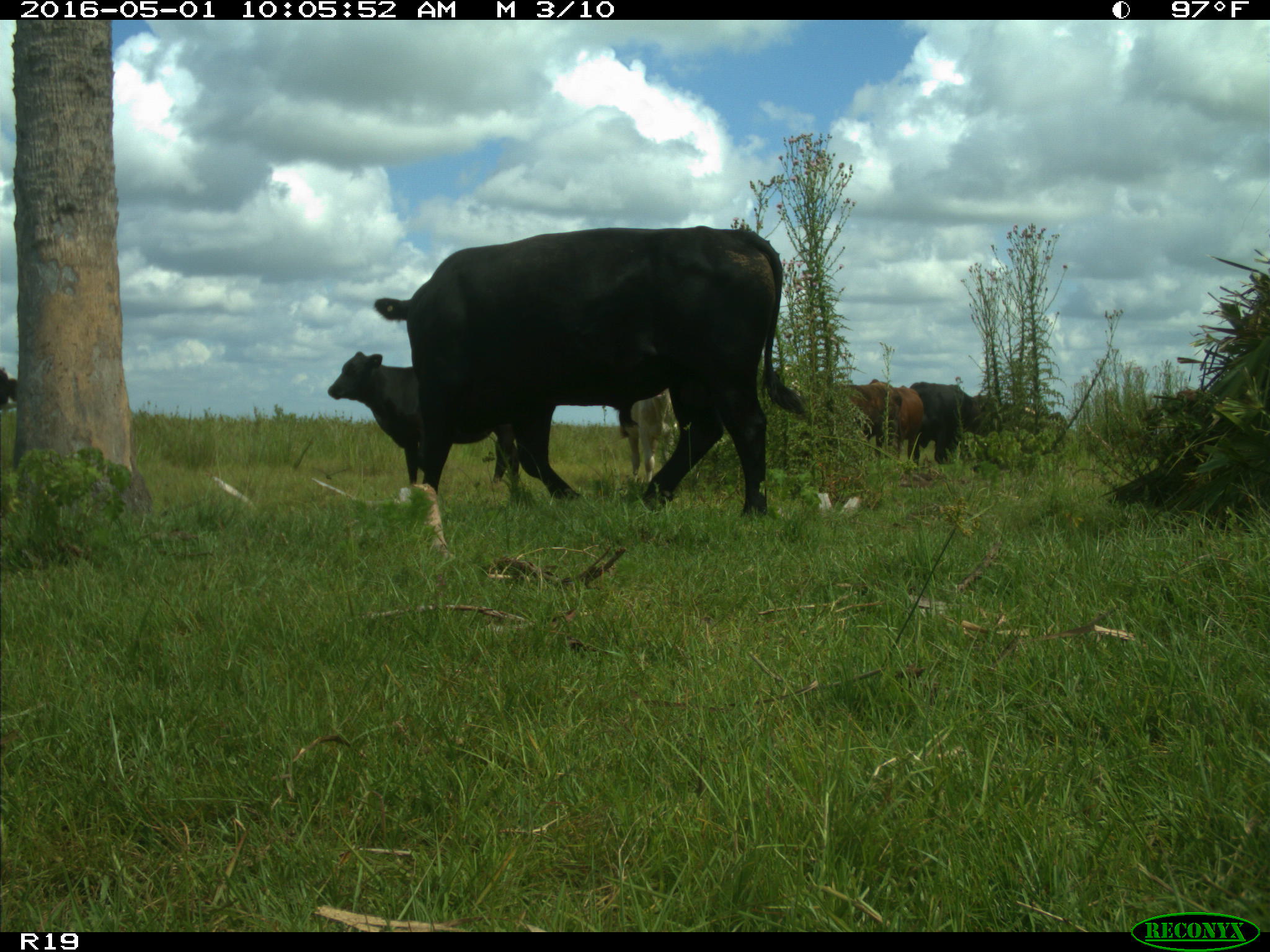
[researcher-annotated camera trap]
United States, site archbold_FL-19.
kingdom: Animalia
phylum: Chordata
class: Mammalia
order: Artiodactyla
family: Bovidae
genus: Bos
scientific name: Bos taurus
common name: domestic cow